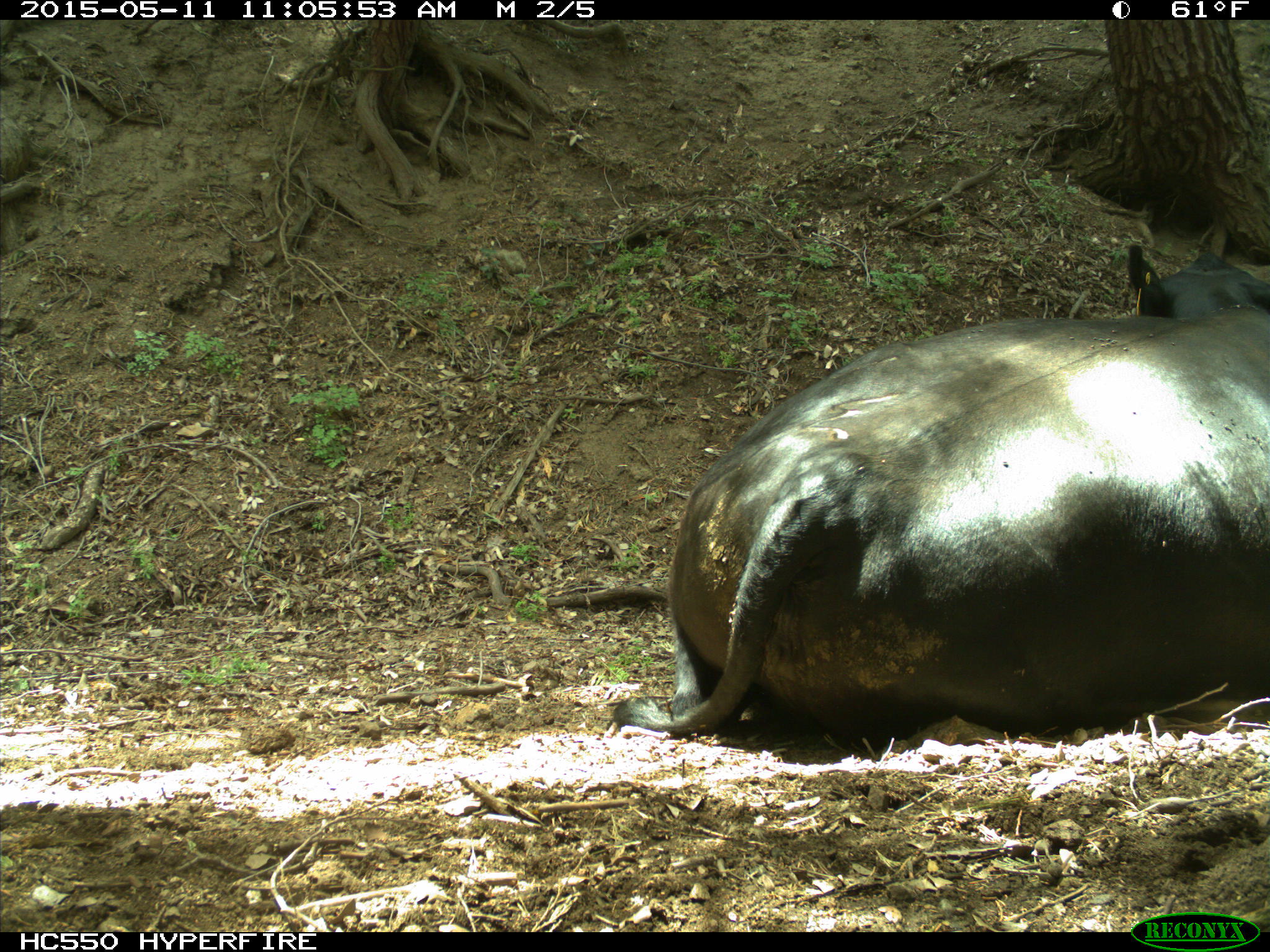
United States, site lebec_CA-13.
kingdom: Animalia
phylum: Chordata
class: Mammalia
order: Artiodactyla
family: Bovidae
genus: Bos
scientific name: Bos taurus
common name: domestic cow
Bos taurus (domestic cow).